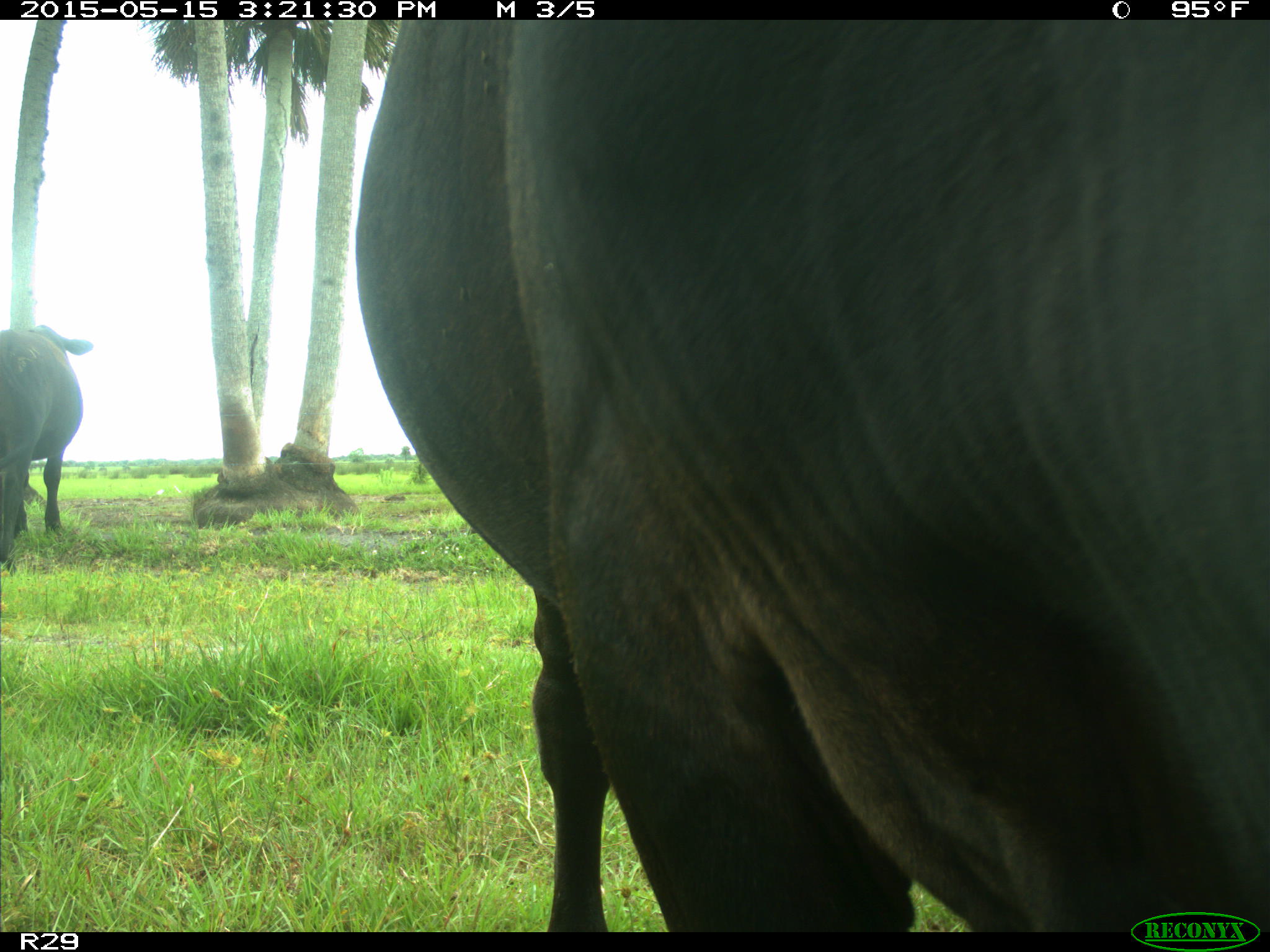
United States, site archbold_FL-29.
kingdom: Animalia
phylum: Chordata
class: Mammalia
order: Artiodactyla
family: Bovidae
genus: Bos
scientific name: Bos taurus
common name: domestic cow